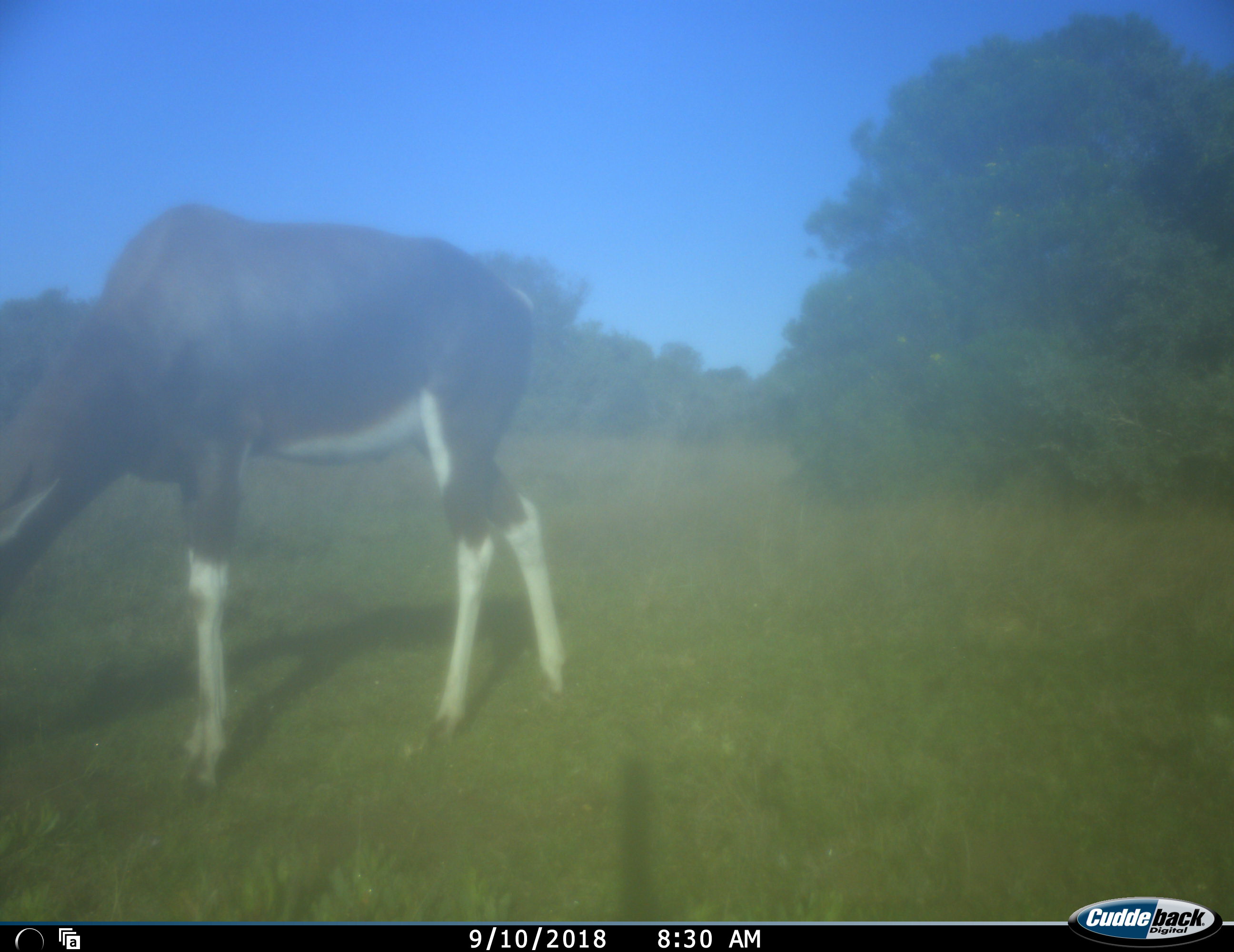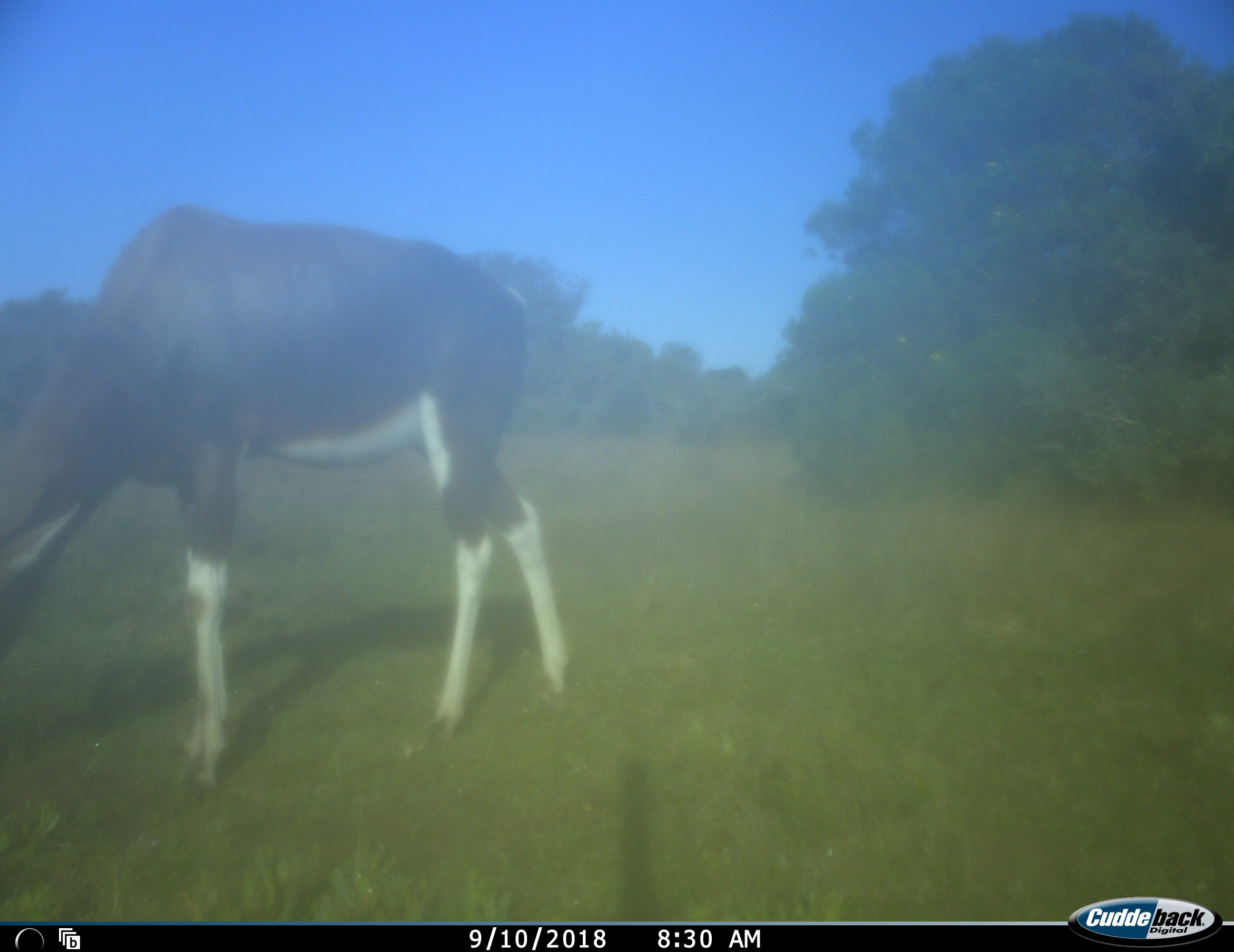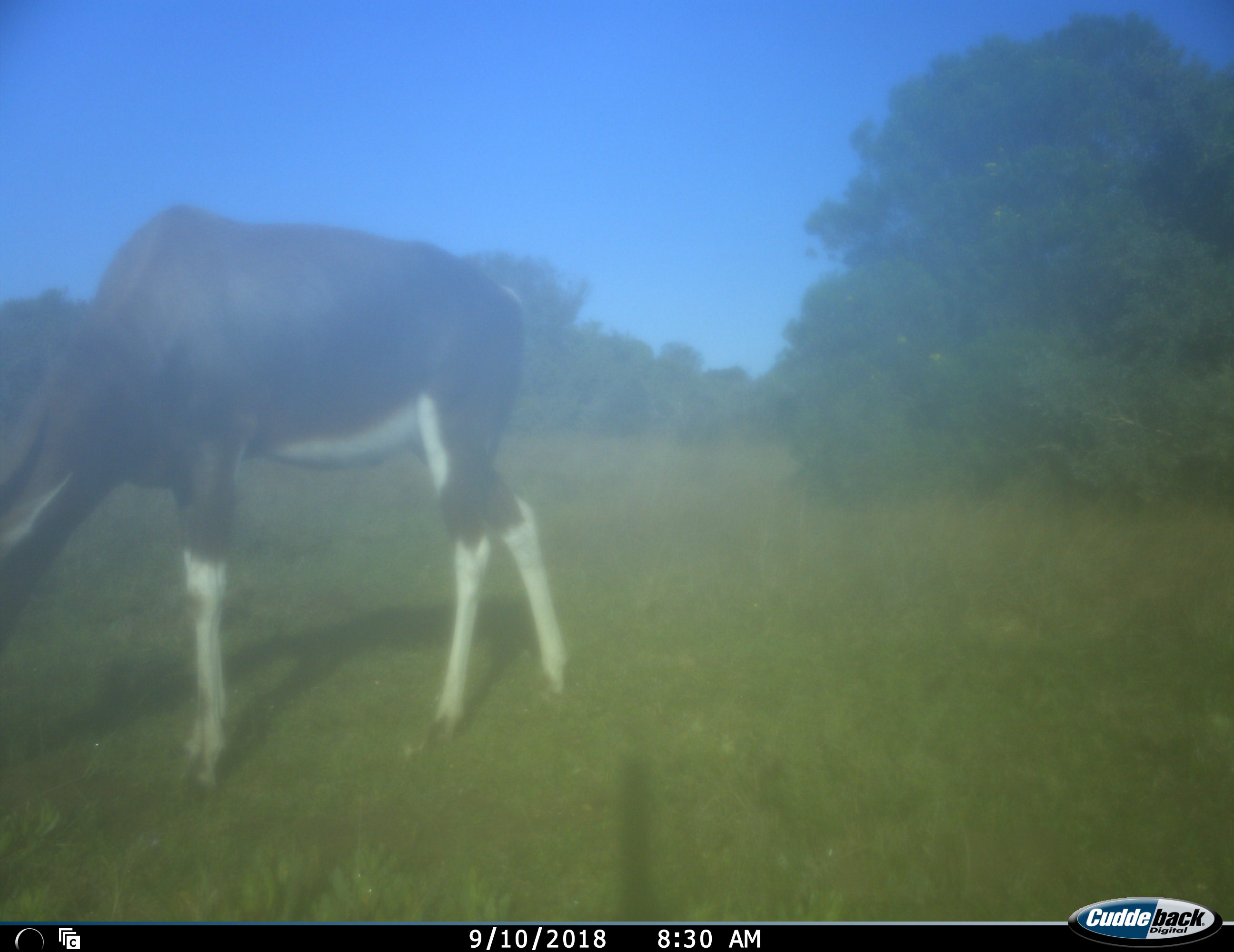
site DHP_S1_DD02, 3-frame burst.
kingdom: Animalia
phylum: Chordata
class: Mammalia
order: Artiodactyla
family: Bovidae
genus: Damaliscus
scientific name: Damaliscus pygargus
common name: bontebok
Bontebok (Damaliscus pygargus), count 1. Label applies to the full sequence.